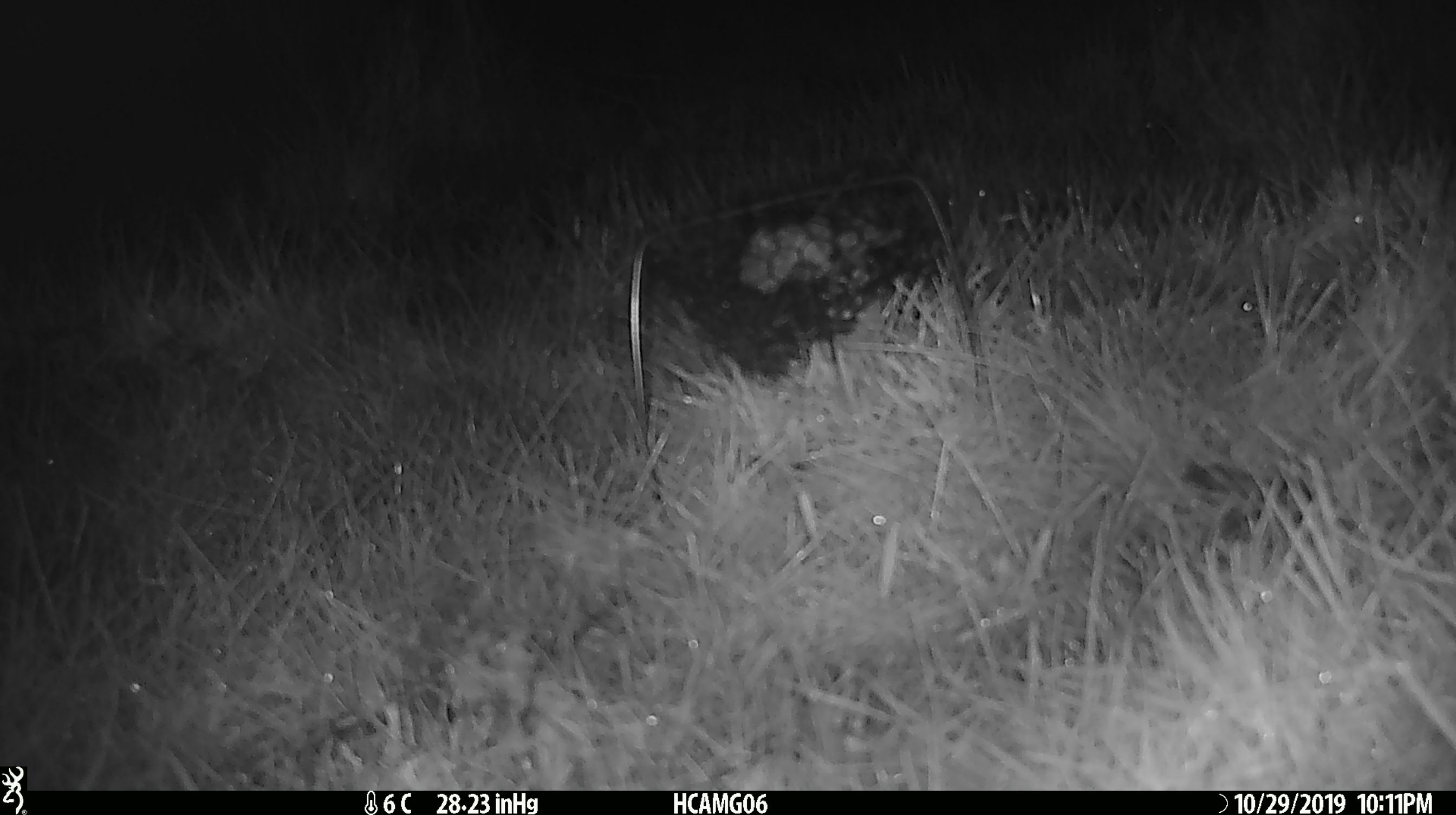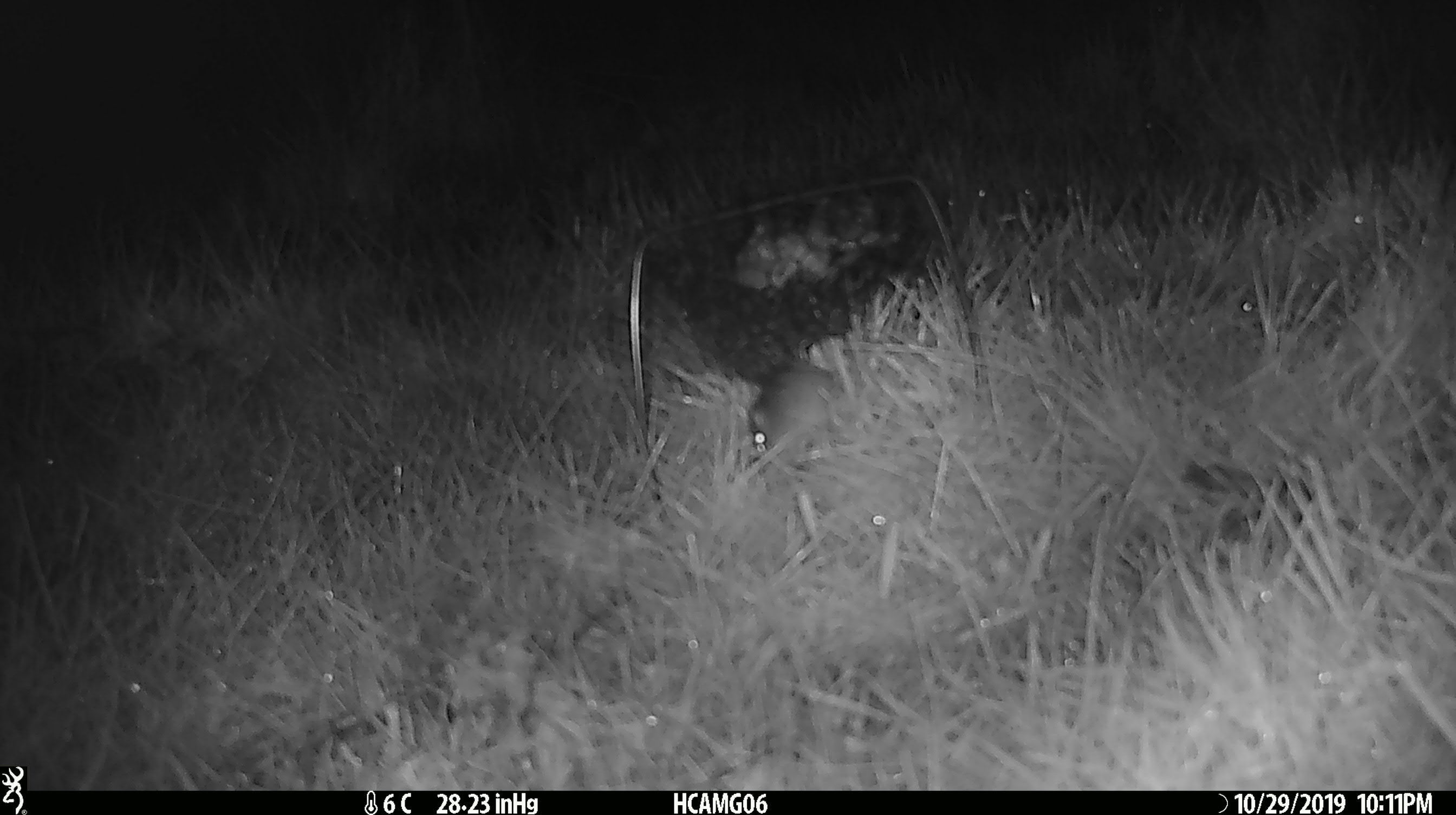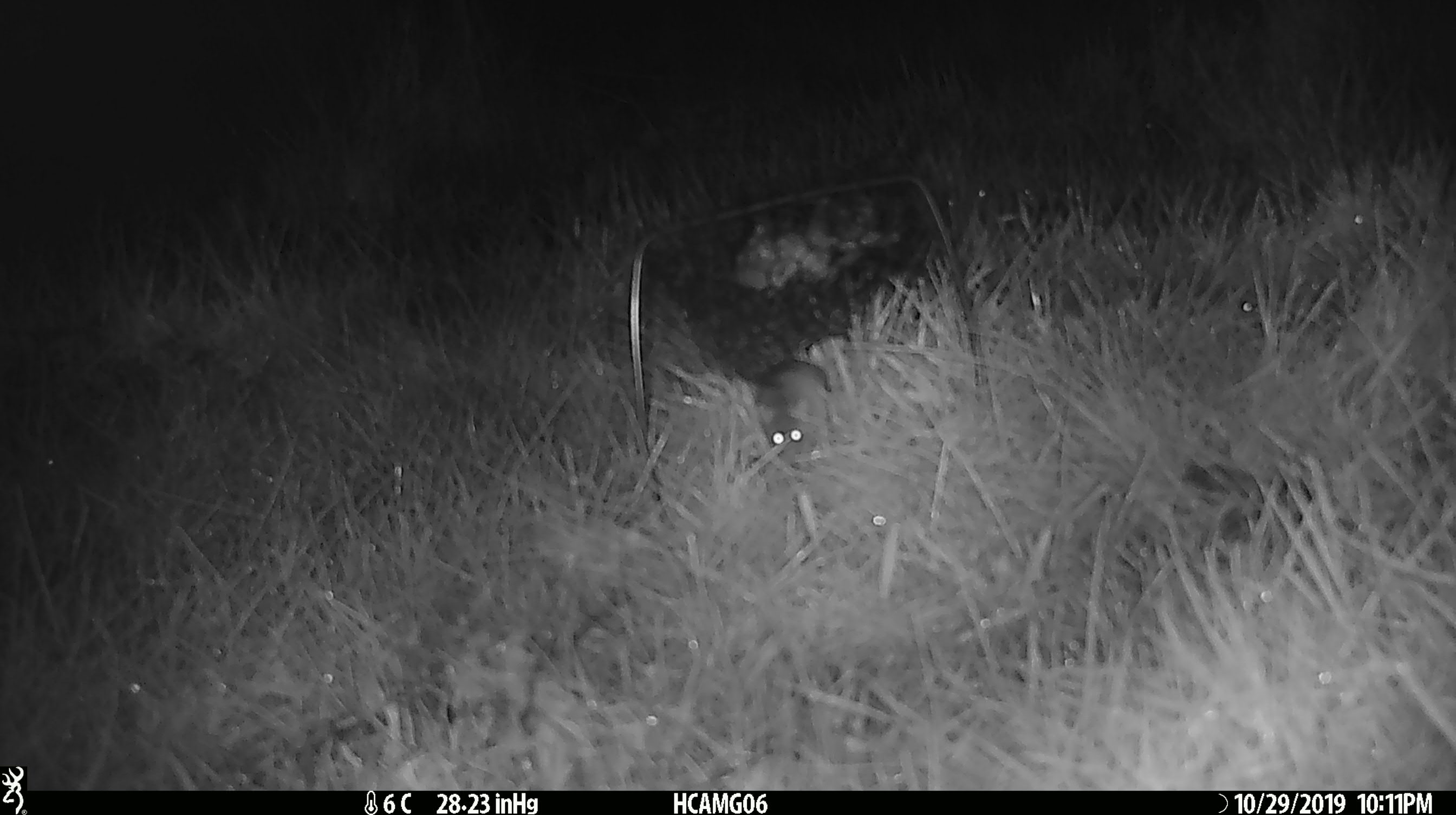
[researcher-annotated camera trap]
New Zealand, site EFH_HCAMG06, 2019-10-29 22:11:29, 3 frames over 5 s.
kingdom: Animalia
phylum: Chordata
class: Mammalia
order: Rodentia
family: Muridae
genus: Mus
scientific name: Mus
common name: mouse